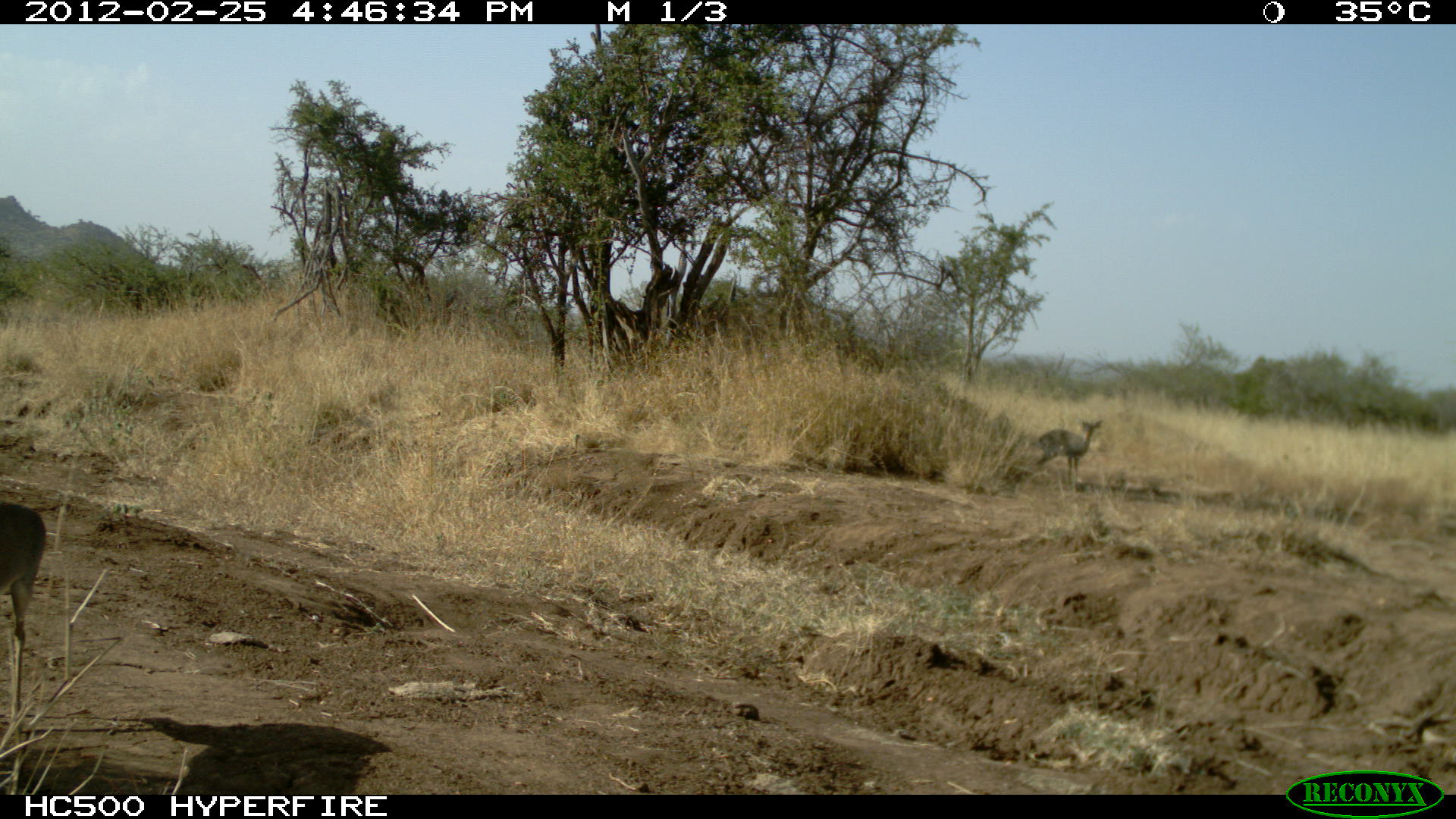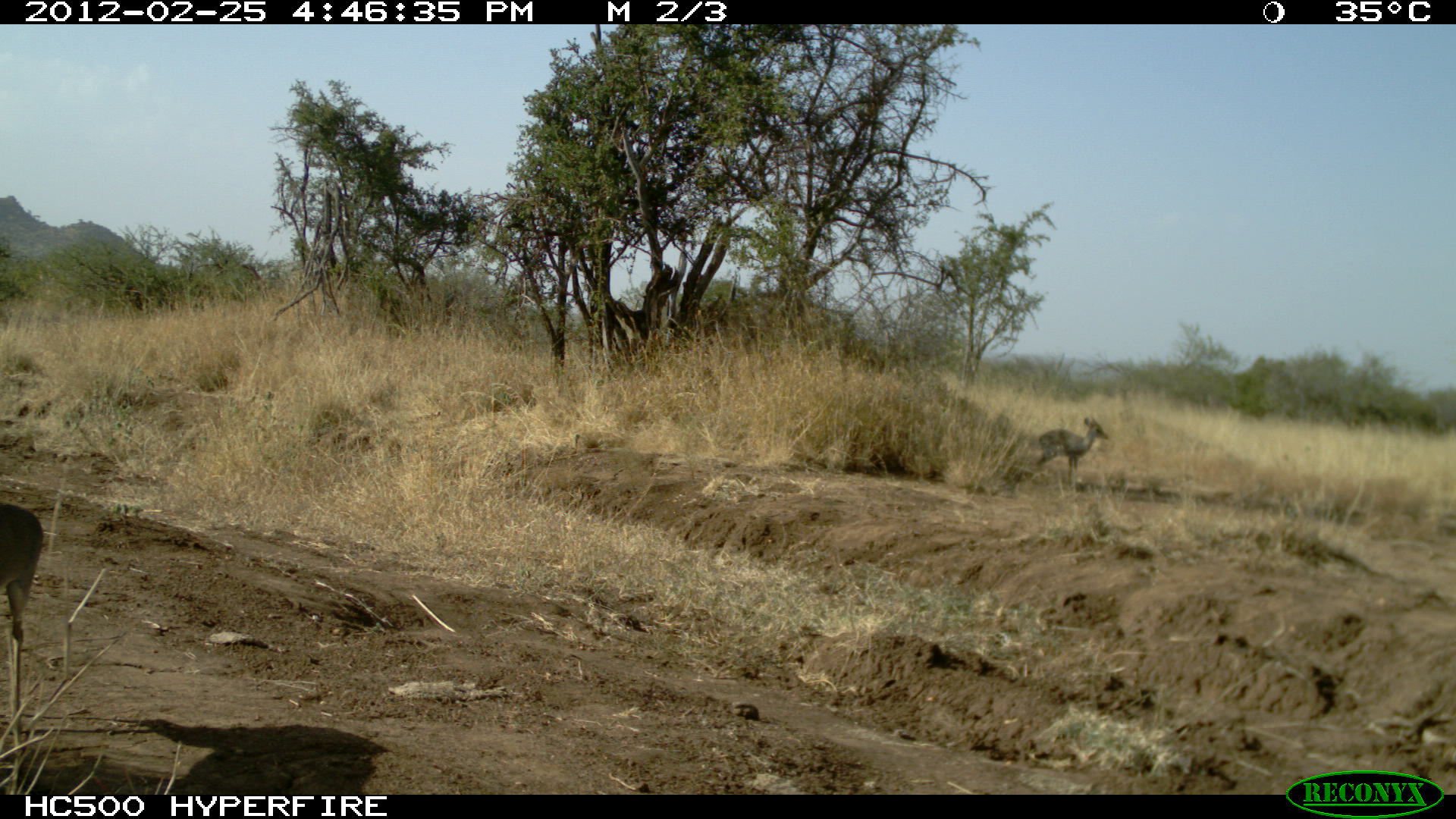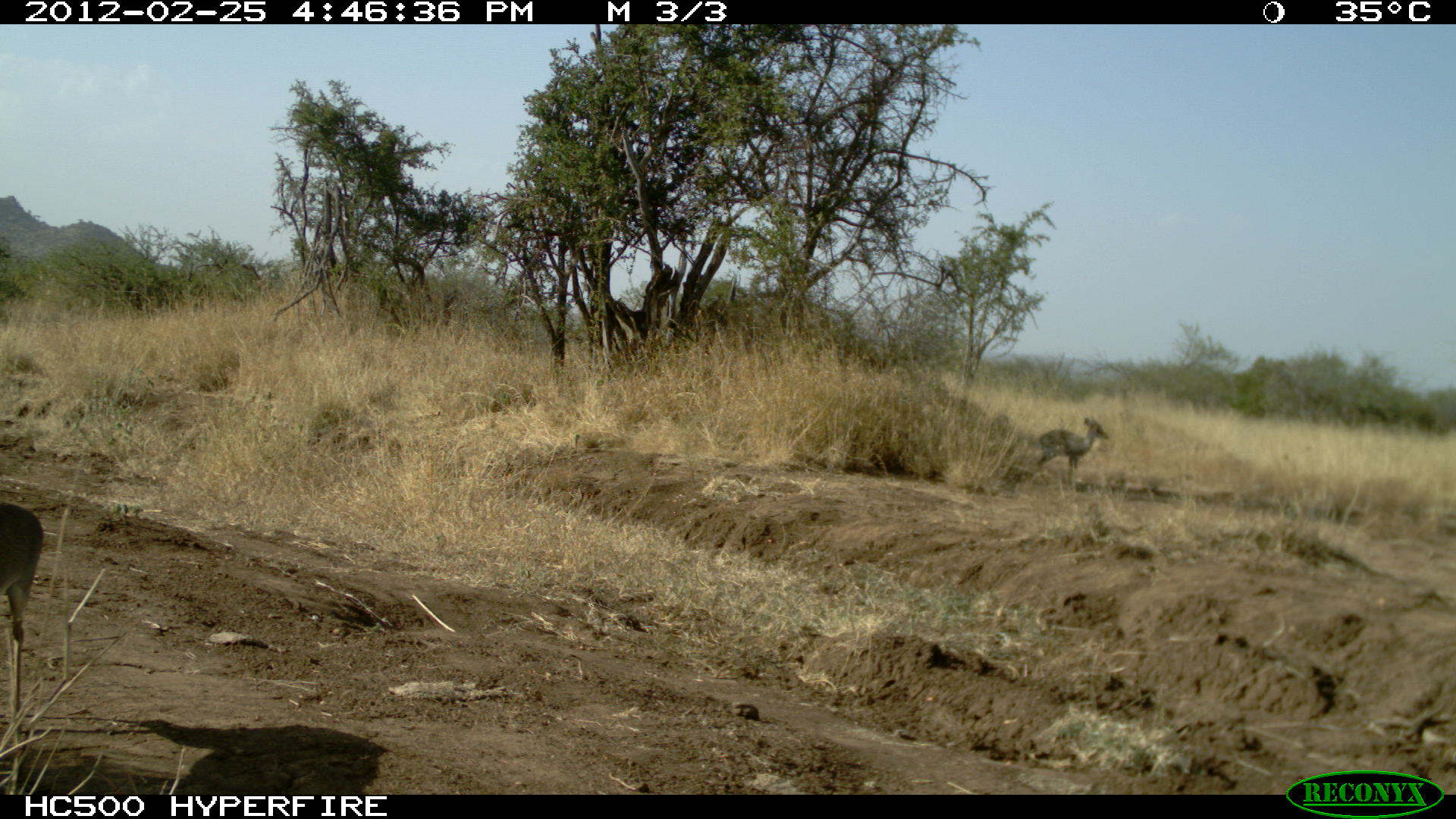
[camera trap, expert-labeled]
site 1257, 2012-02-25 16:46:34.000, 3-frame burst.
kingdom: Animalia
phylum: Chordata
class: Mammalia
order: Artiodactyla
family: Bovidae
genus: Madoqua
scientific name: Madoqua guentheri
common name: günther's dik-dik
Madoqua guentheri (günther's dik-dik), count 2.